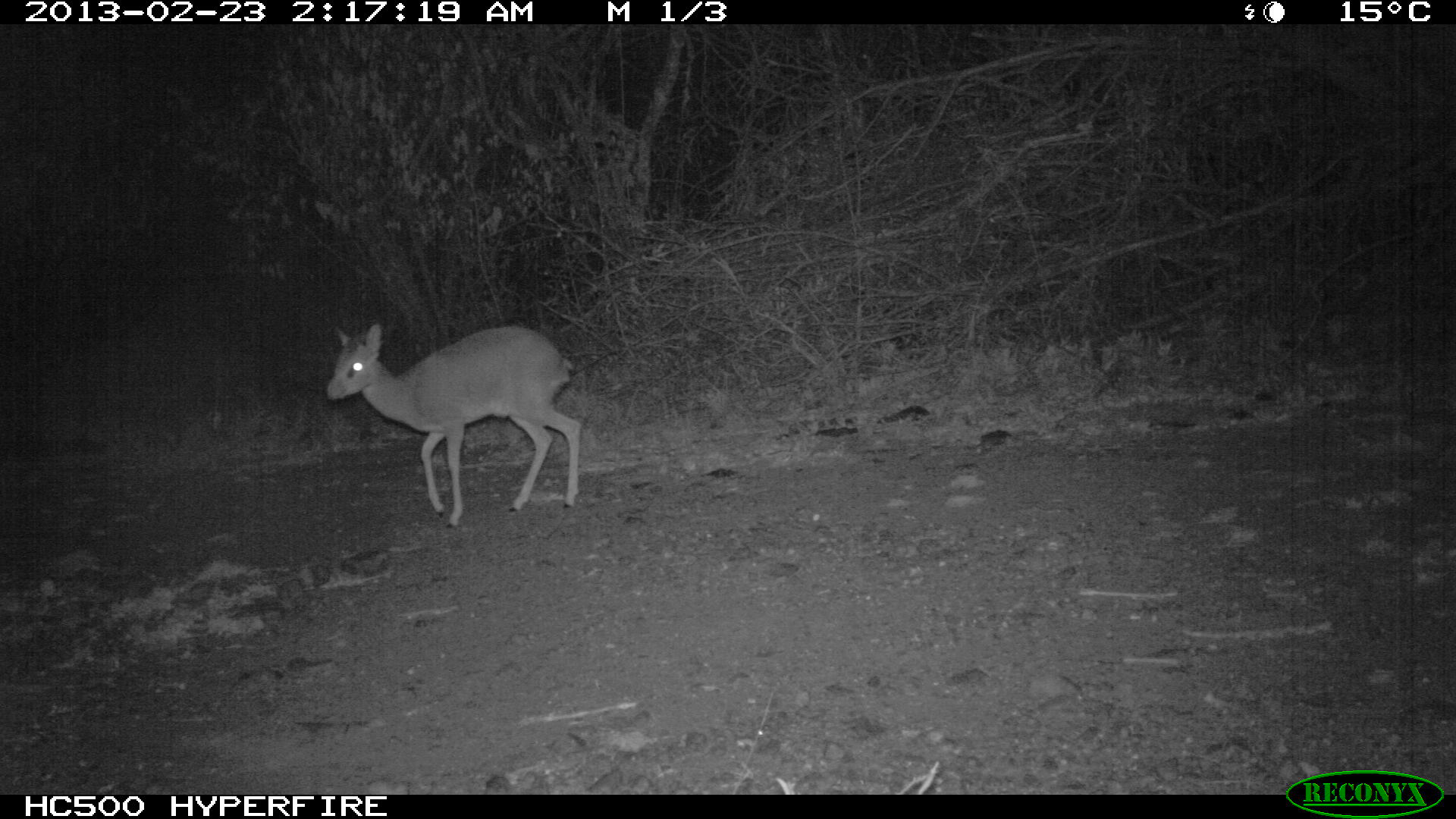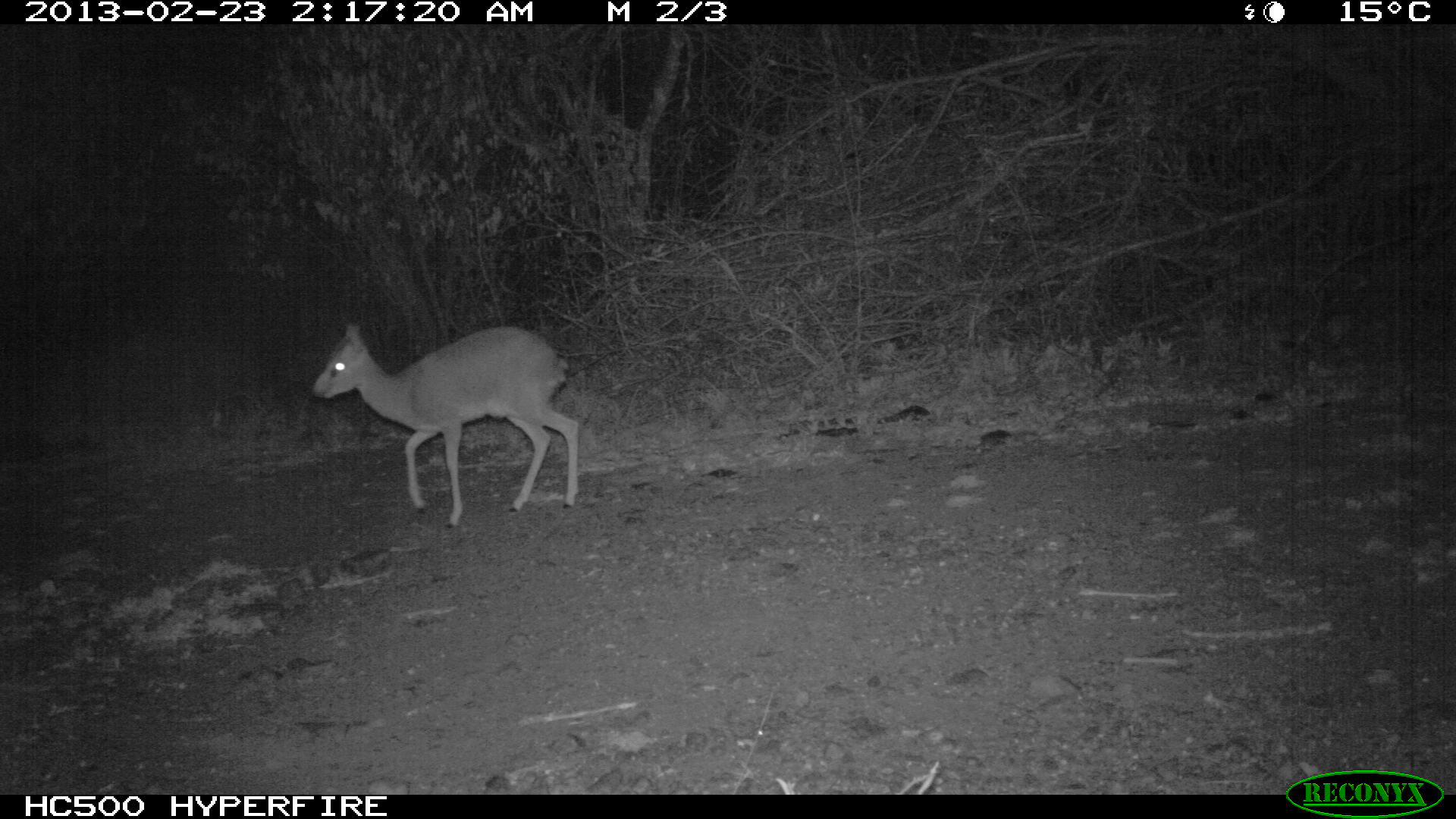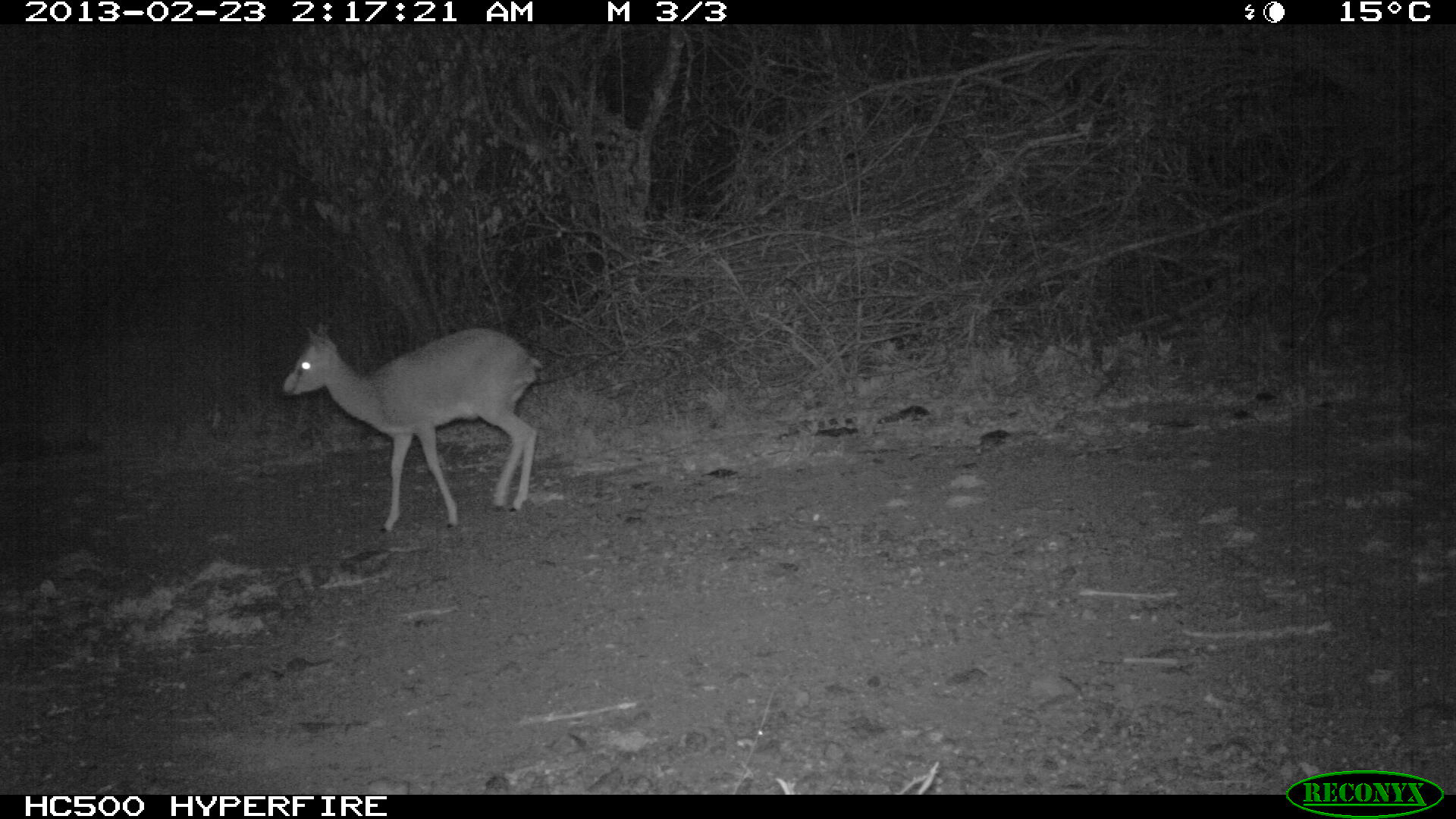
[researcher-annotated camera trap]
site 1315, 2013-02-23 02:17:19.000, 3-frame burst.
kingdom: Animalia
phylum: Chordata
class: Mammalia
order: Artiodactyla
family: Bovidae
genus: Madoqua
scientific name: Madoqua guentheri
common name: günther's dik-dik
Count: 1.